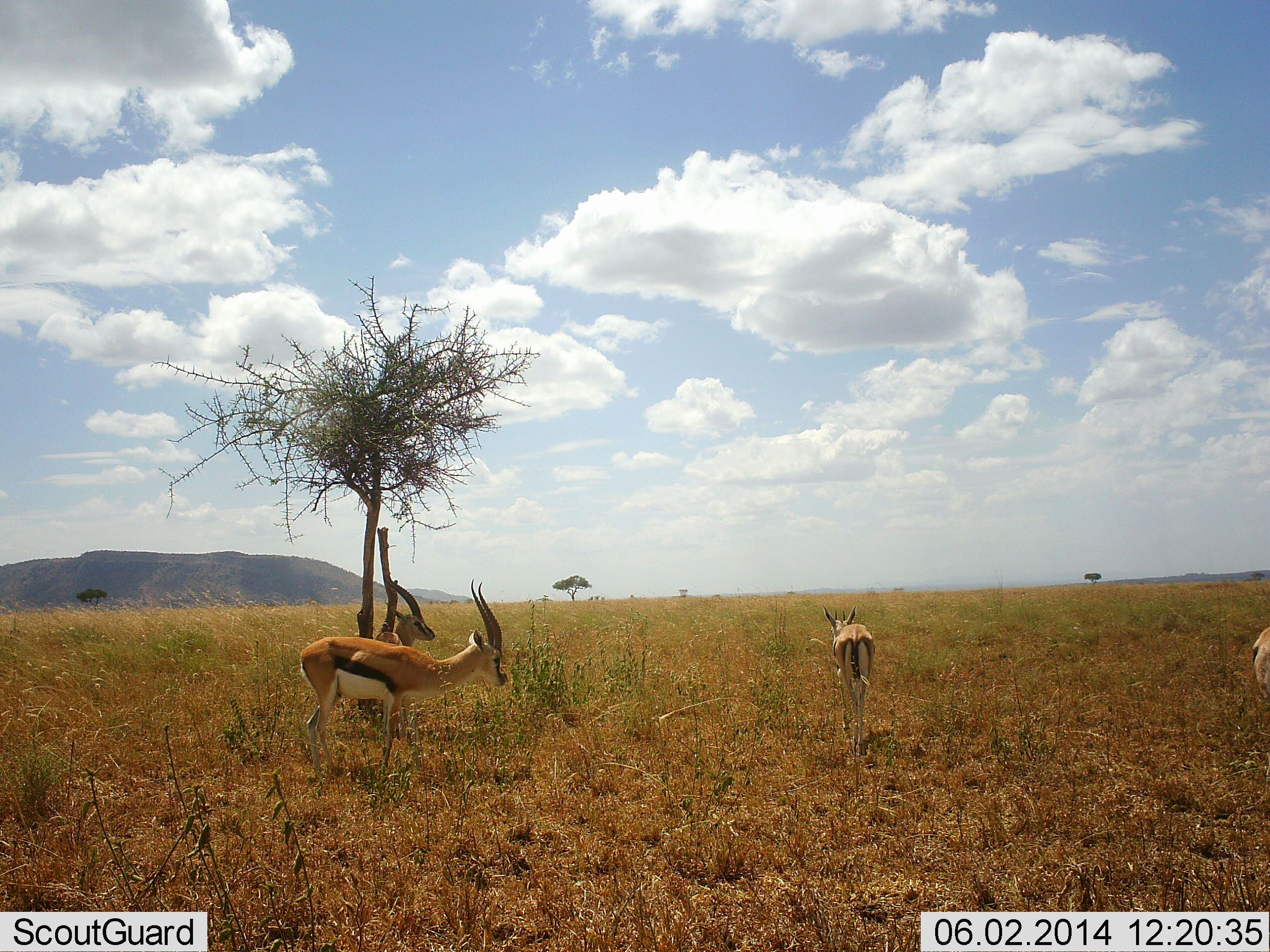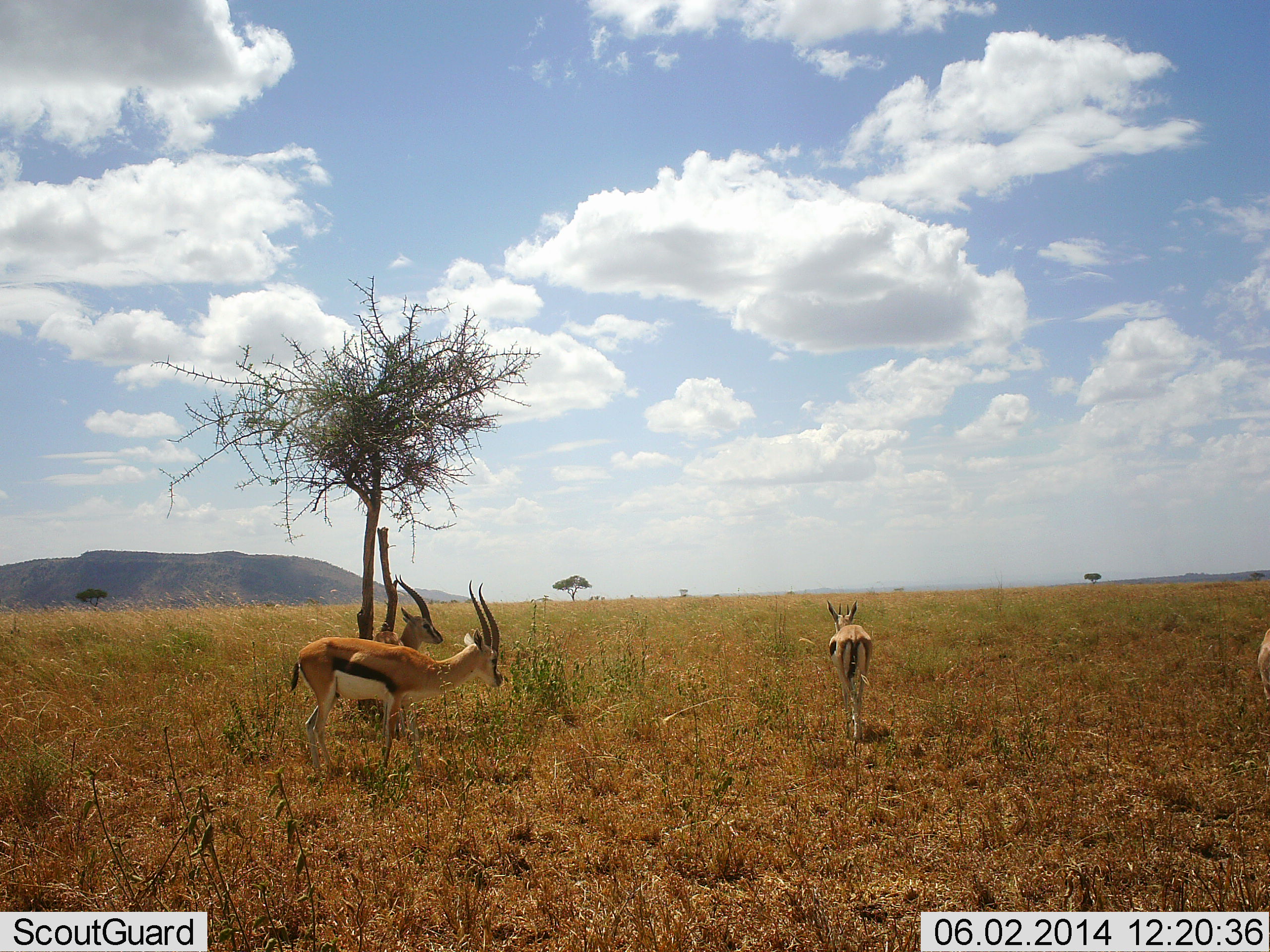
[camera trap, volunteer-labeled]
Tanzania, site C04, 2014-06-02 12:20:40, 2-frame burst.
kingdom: Animalia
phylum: Chordata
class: Mammalia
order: Artiodactyla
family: Bovidae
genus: Eudorcas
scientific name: Eudorcas thomsonii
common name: thomson's gazelle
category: gazellethomsons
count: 4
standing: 80%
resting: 14%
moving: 33%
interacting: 0%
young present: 0%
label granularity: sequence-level